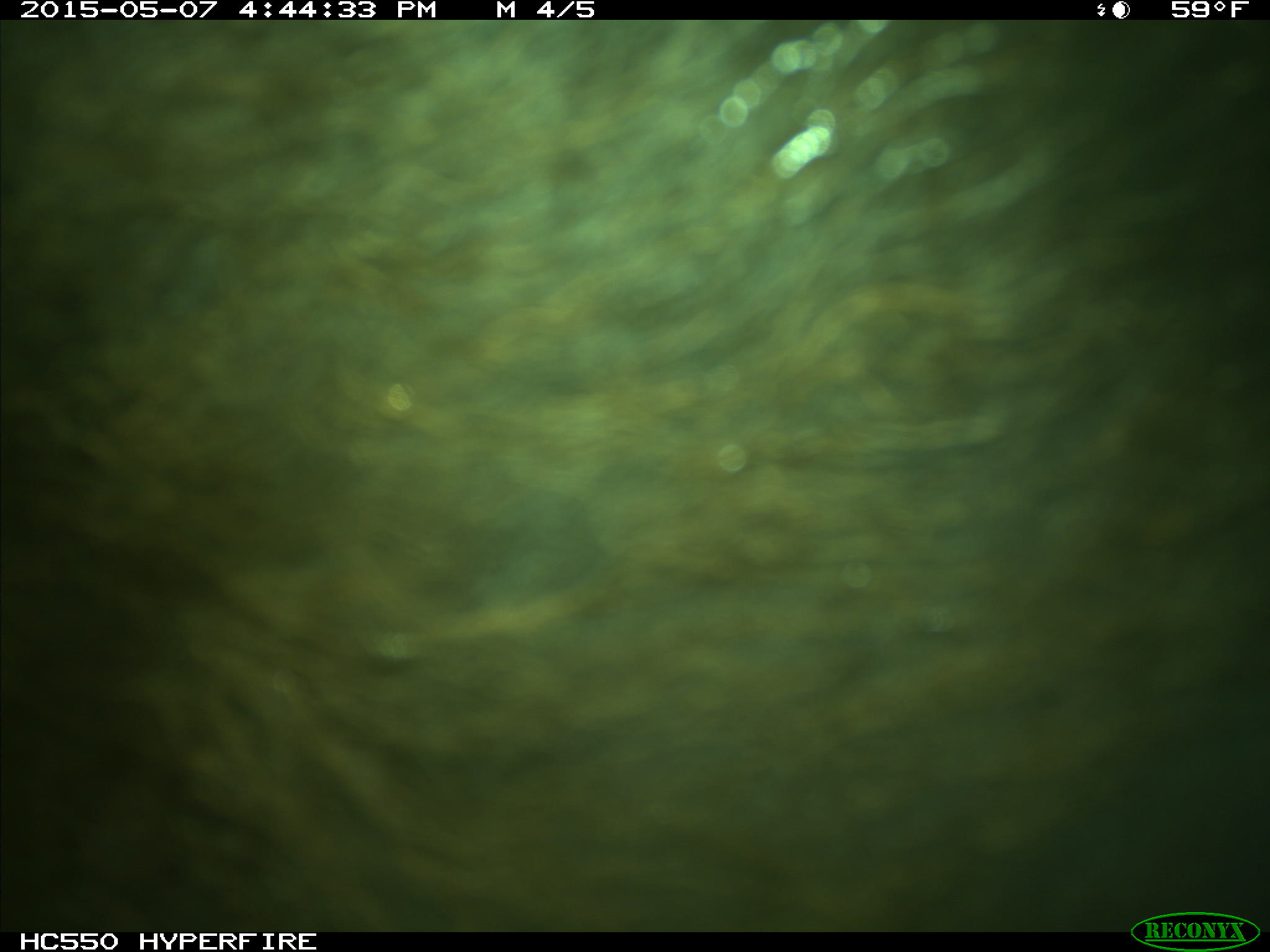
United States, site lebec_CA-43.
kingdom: Animalia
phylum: Chordata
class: Mammalia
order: Artiodactyla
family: Bovidae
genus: Bos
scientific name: Bos taurus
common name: domestic cow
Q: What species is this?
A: Bos taurus (domestic cow).